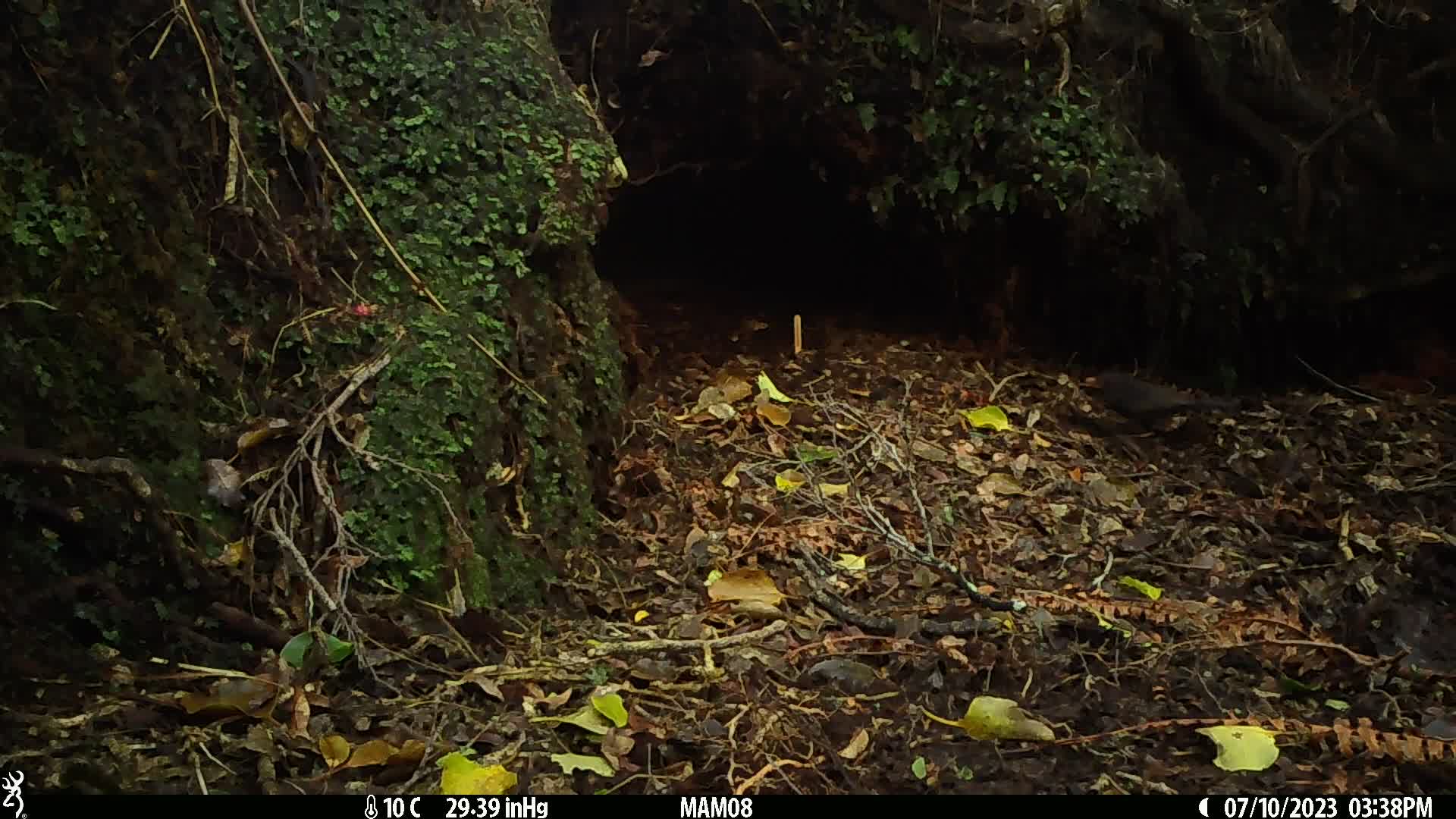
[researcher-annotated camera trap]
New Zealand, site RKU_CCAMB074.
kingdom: Animalia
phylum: Chordata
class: Aves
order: Passeriformes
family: Turdidae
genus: Turdus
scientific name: Turdus merula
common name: eurasian blackbird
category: blackbird